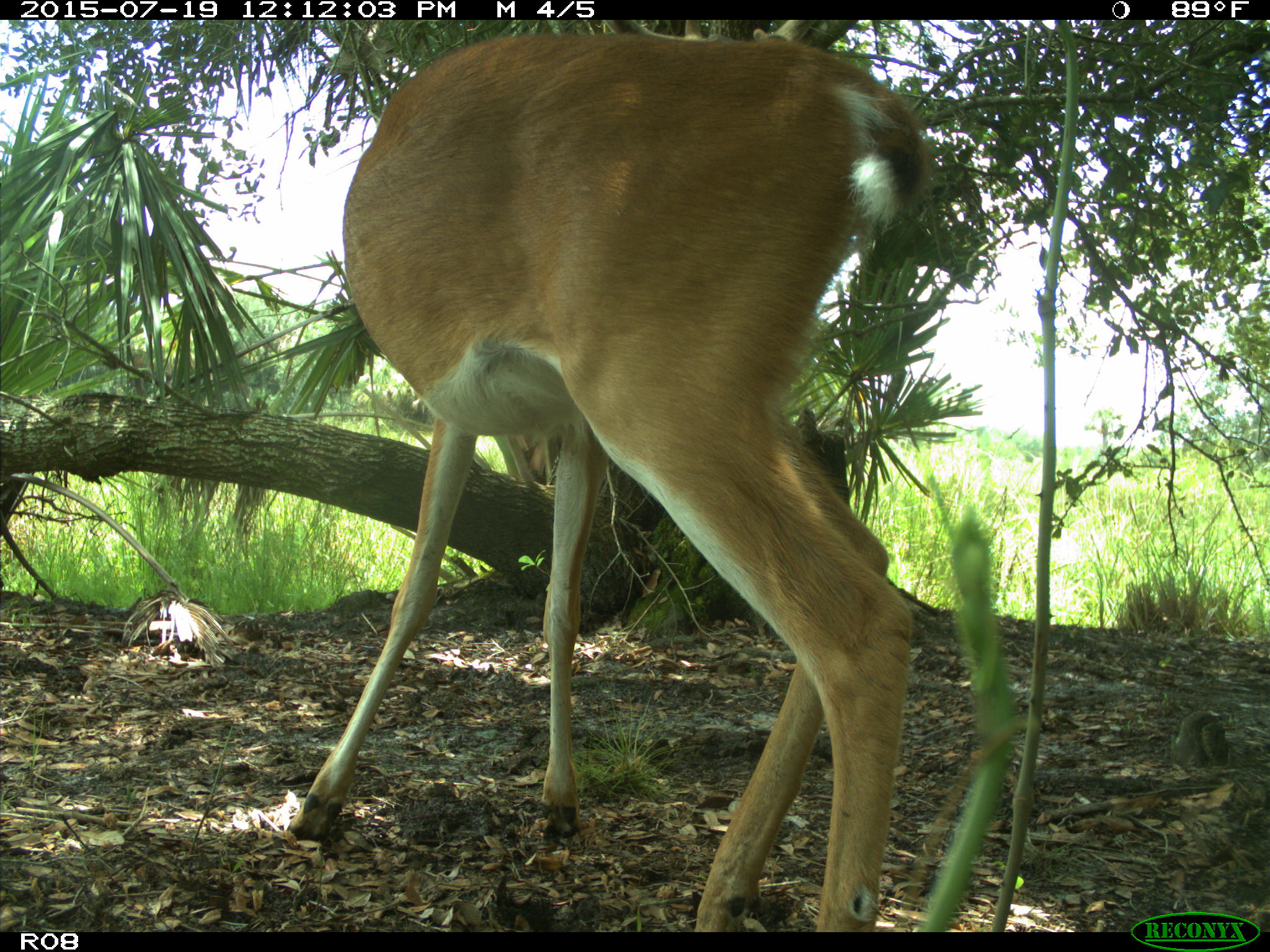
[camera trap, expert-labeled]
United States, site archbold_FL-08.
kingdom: Animalia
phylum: Chordata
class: Mammalia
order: Artiodactyla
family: Cervidae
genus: Odocoileus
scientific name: Odocoileus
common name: deer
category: unidentified deer